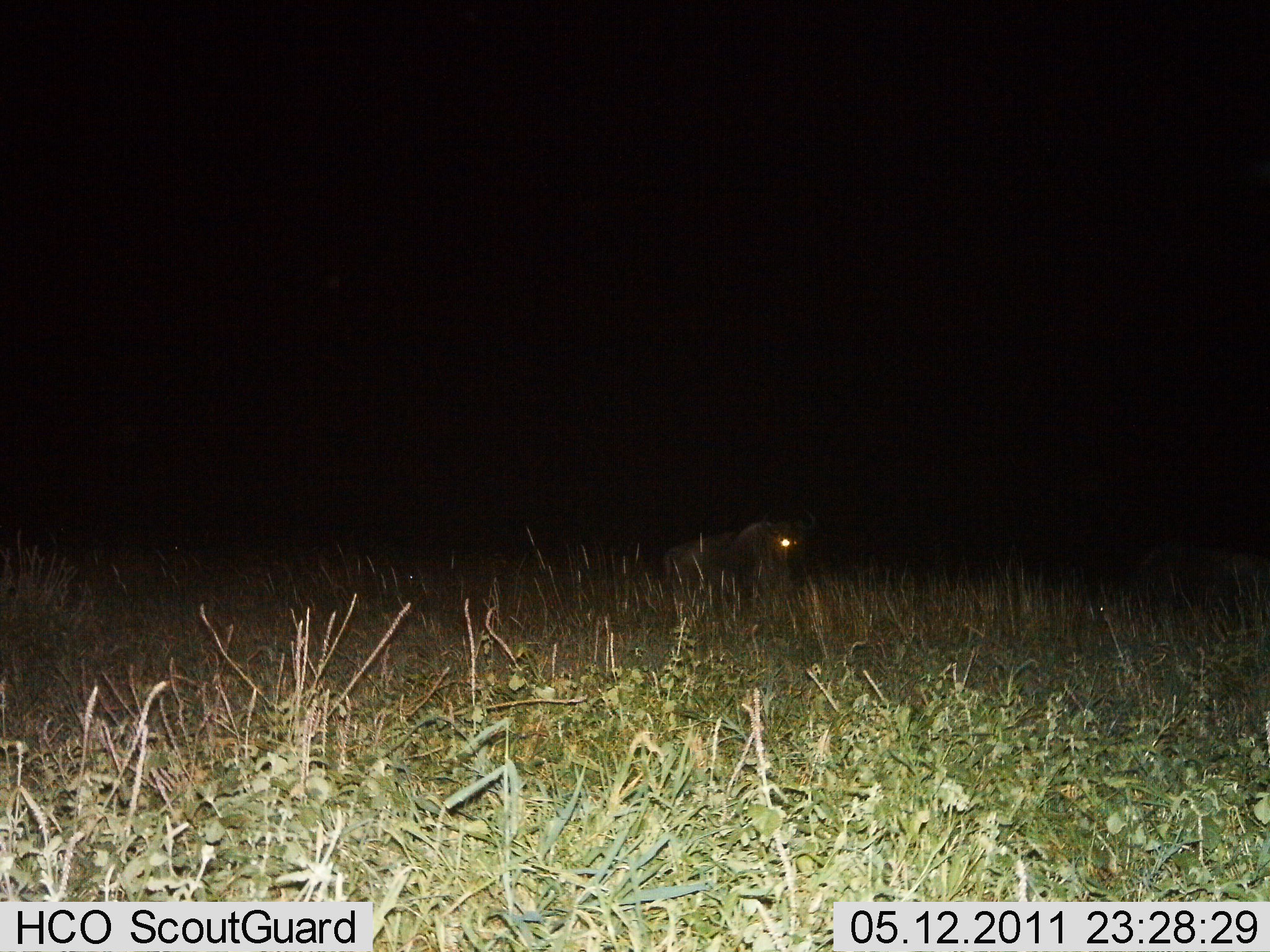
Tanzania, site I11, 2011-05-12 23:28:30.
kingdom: Animalia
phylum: Chordata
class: Mammalia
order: Artiodactyla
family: Bovidae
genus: Connochaetes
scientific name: Connochaetes taurinus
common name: blue wildebeest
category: wildebeest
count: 2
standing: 70%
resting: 10%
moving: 20%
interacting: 0%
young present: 0%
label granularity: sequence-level